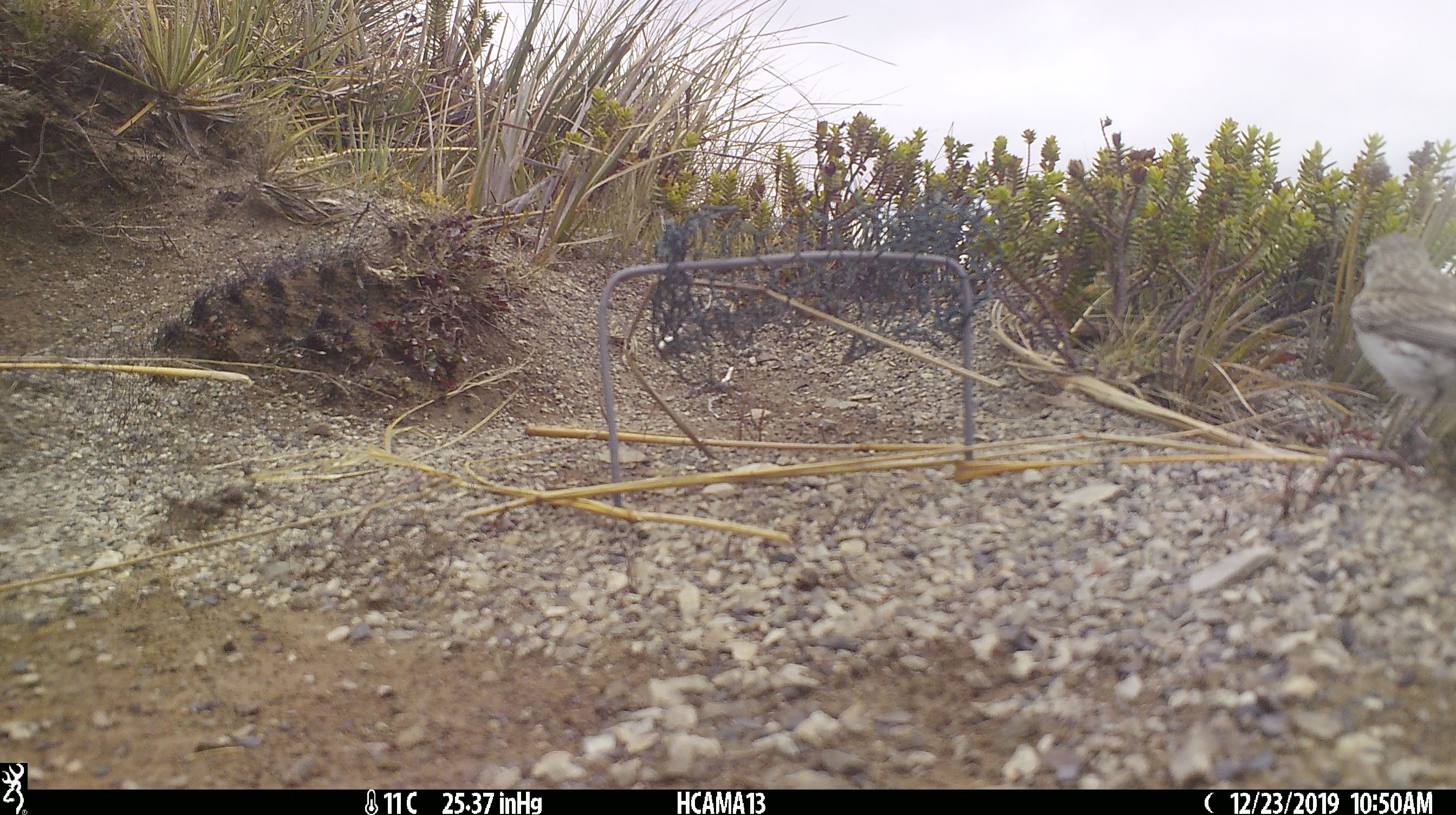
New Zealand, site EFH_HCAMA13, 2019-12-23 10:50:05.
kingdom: Animalia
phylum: Chordata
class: Aves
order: Passeriformes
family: Motacillidae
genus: Anthus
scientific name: Anthus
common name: pipit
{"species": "pipit (Anthus)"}